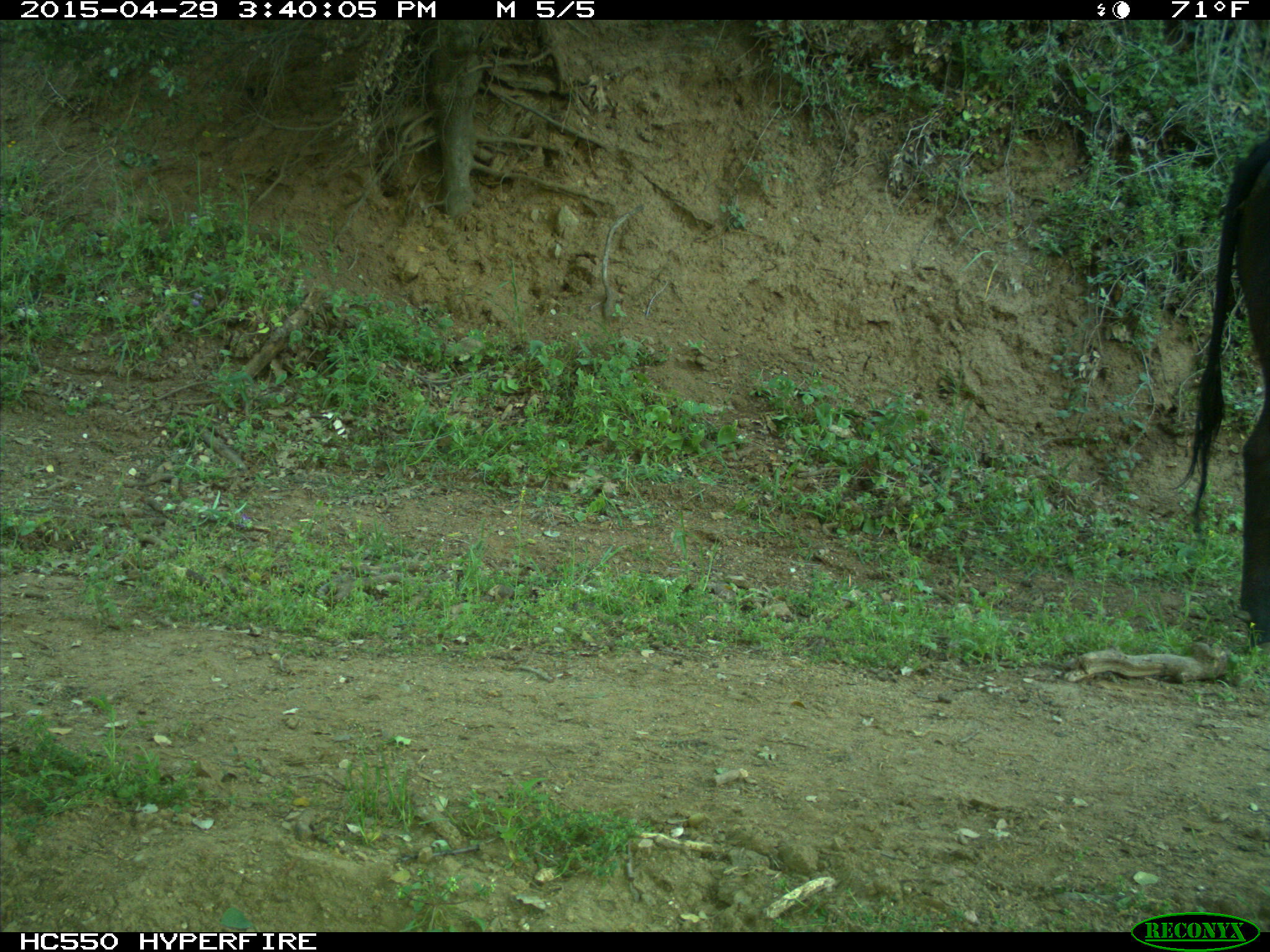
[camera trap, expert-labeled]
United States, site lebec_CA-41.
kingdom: Animalia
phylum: Chordata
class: Mammalia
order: Artiodactyla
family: Bovidae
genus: Bos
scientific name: Bos taurus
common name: domestic cow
Bos taurus (domestic cow).